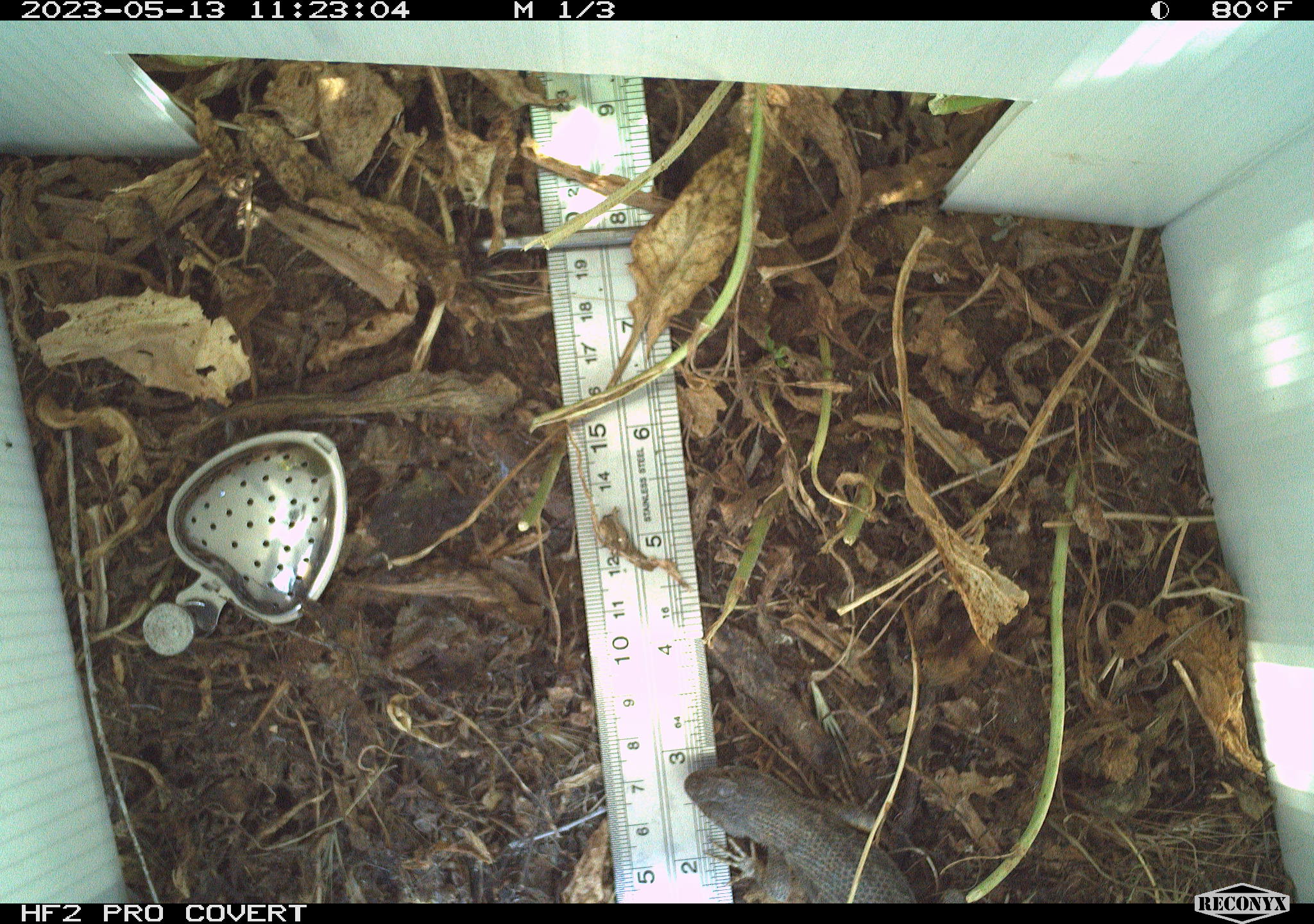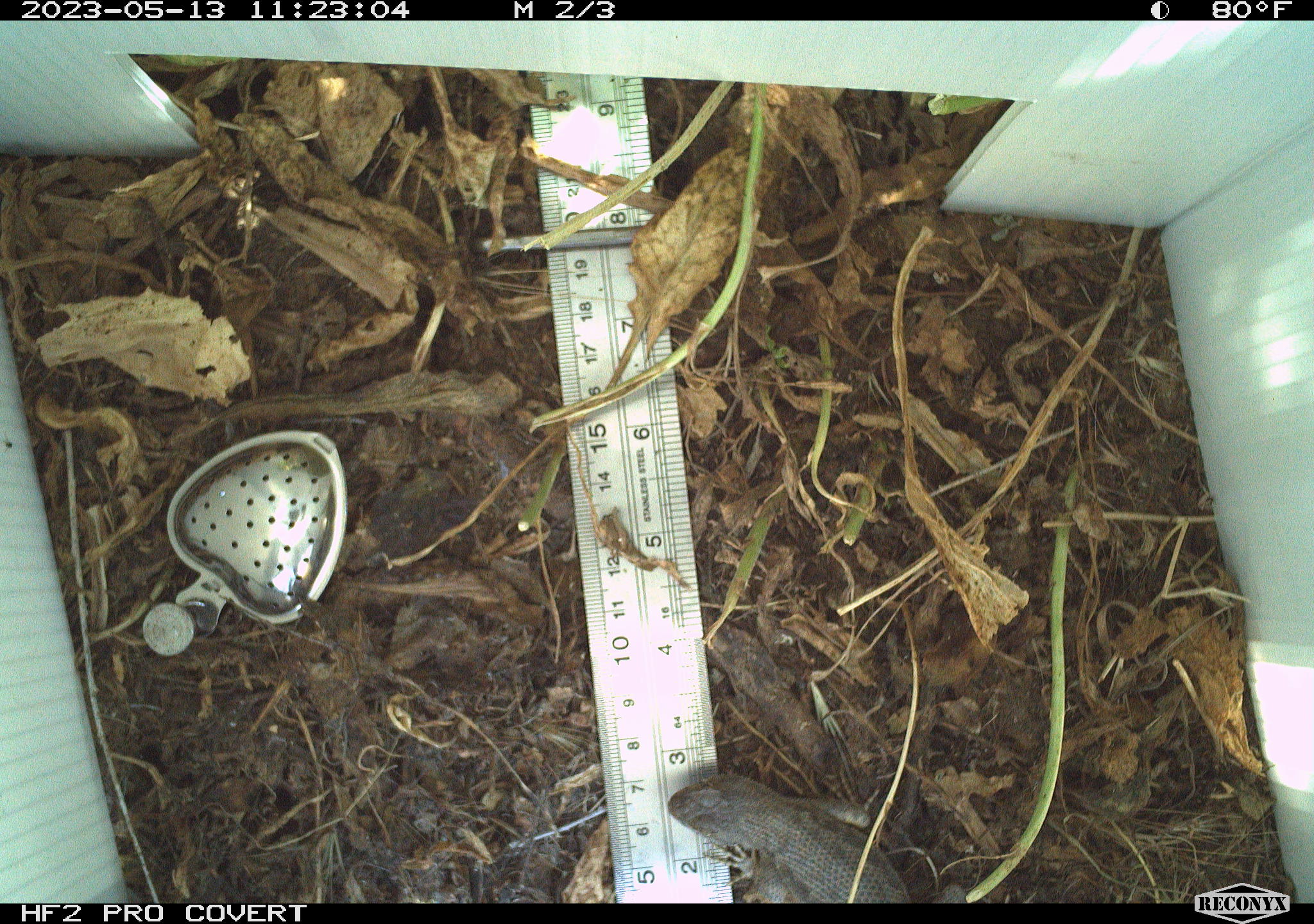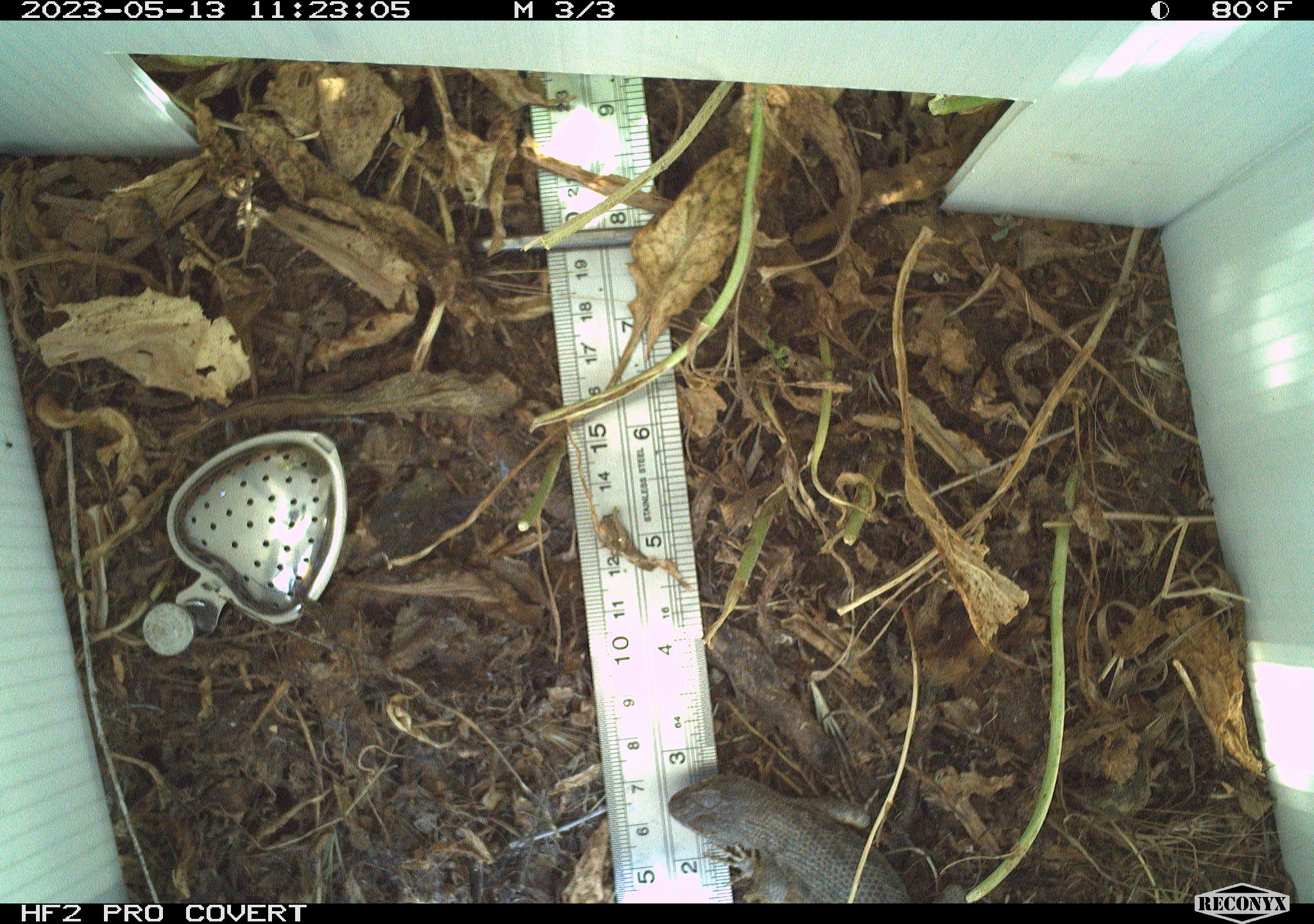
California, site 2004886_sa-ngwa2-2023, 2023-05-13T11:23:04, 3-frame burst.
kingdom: Animalia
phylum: Chordata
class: Reptilia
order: Squamata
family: Phrynosomatidae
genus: Uta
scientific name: Uta stansburiana elegans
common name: western side-blotched lizard